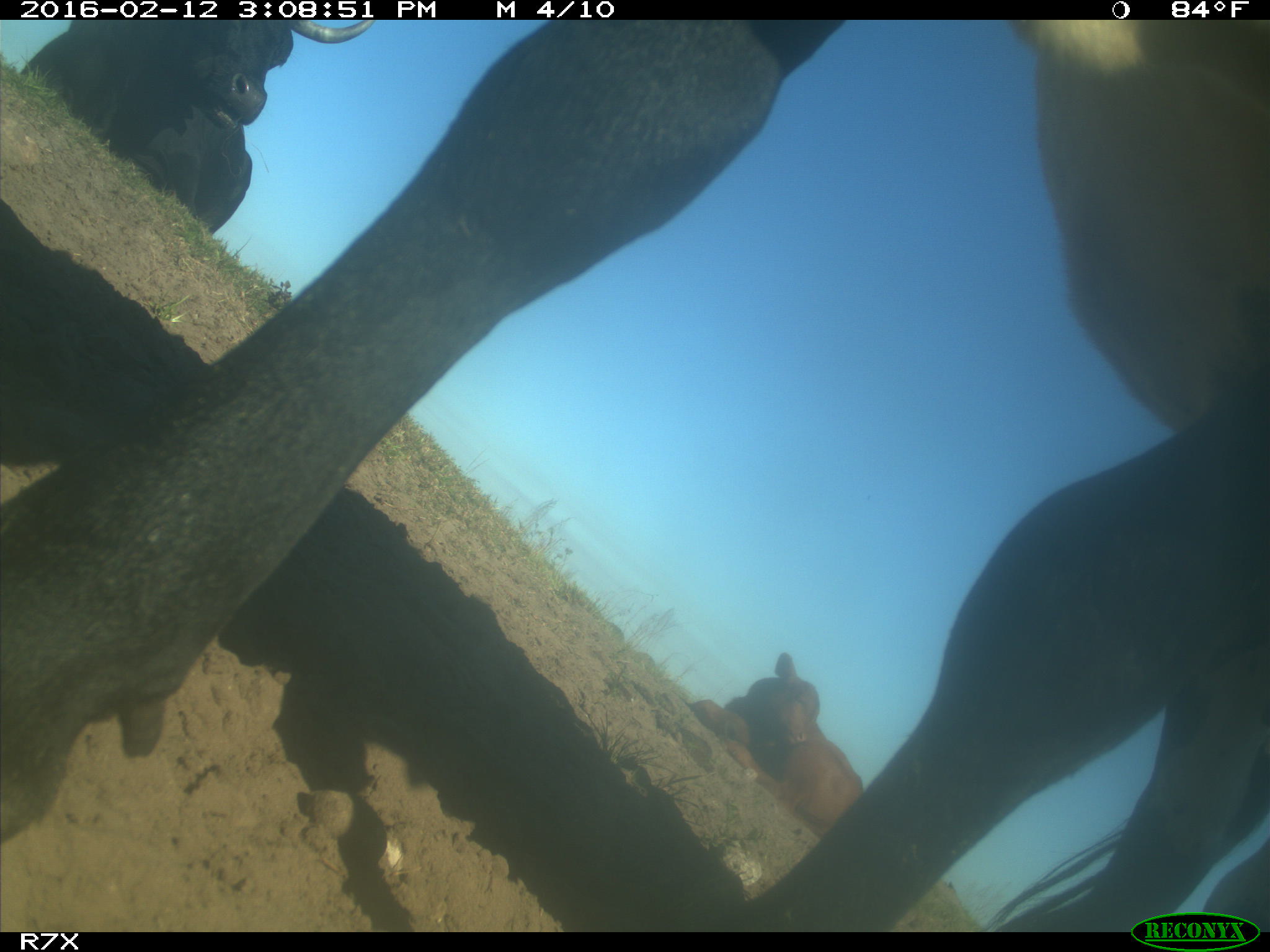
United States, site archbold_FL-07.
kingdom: Animalia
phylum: Chordata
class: Mammalia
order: Artiodactyla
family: Bovidae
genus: Bos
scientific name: Bos taurus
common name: domestic cow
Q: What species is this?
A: Bos taurus (domestic cow).